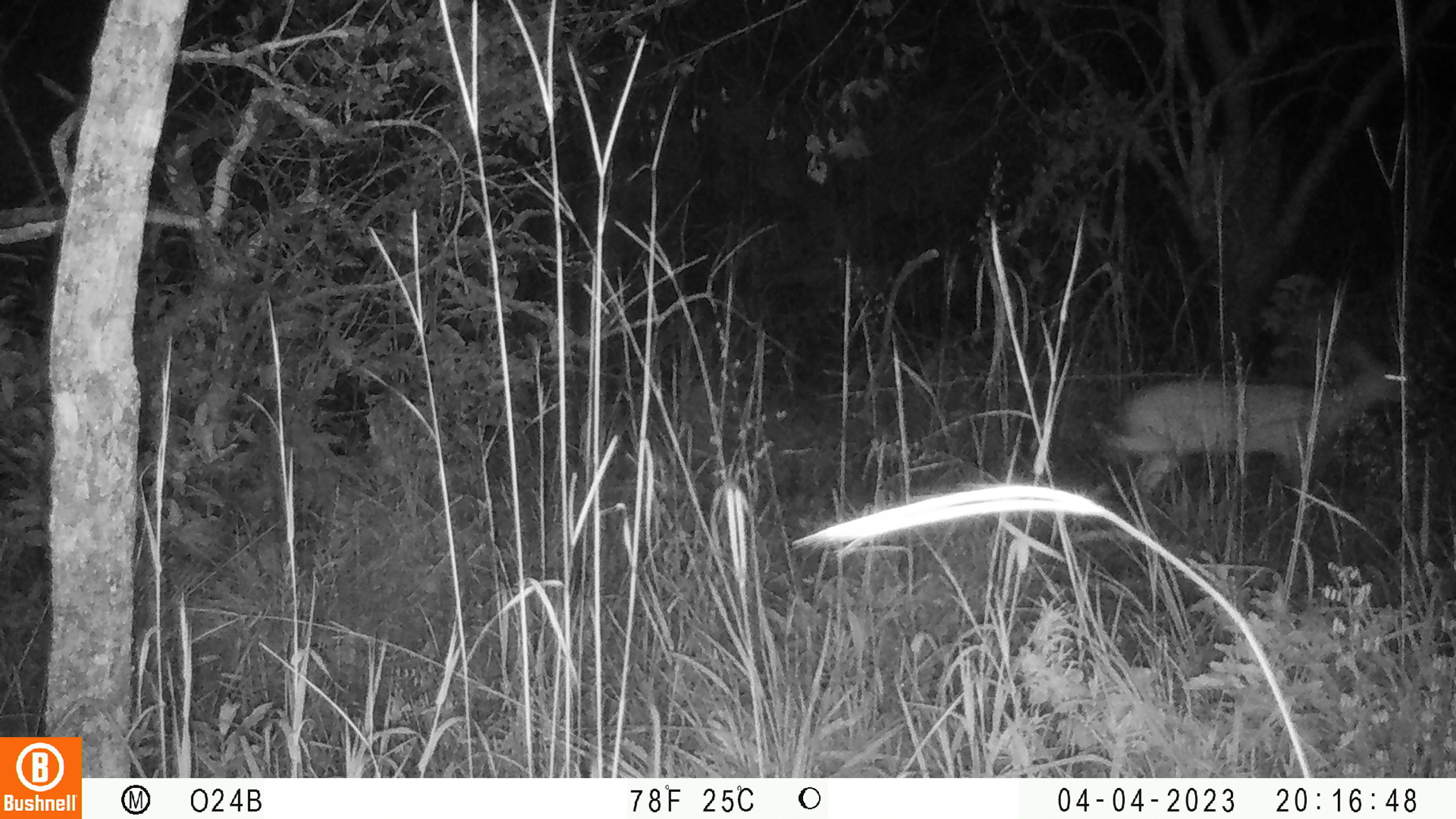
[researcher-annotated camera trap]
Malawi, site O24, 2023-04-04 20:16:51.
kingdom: Animalia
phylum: Chordata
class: Mammalia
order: Artiodactyla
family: Bovidae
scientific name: Antilopinae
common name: small antelope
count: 1